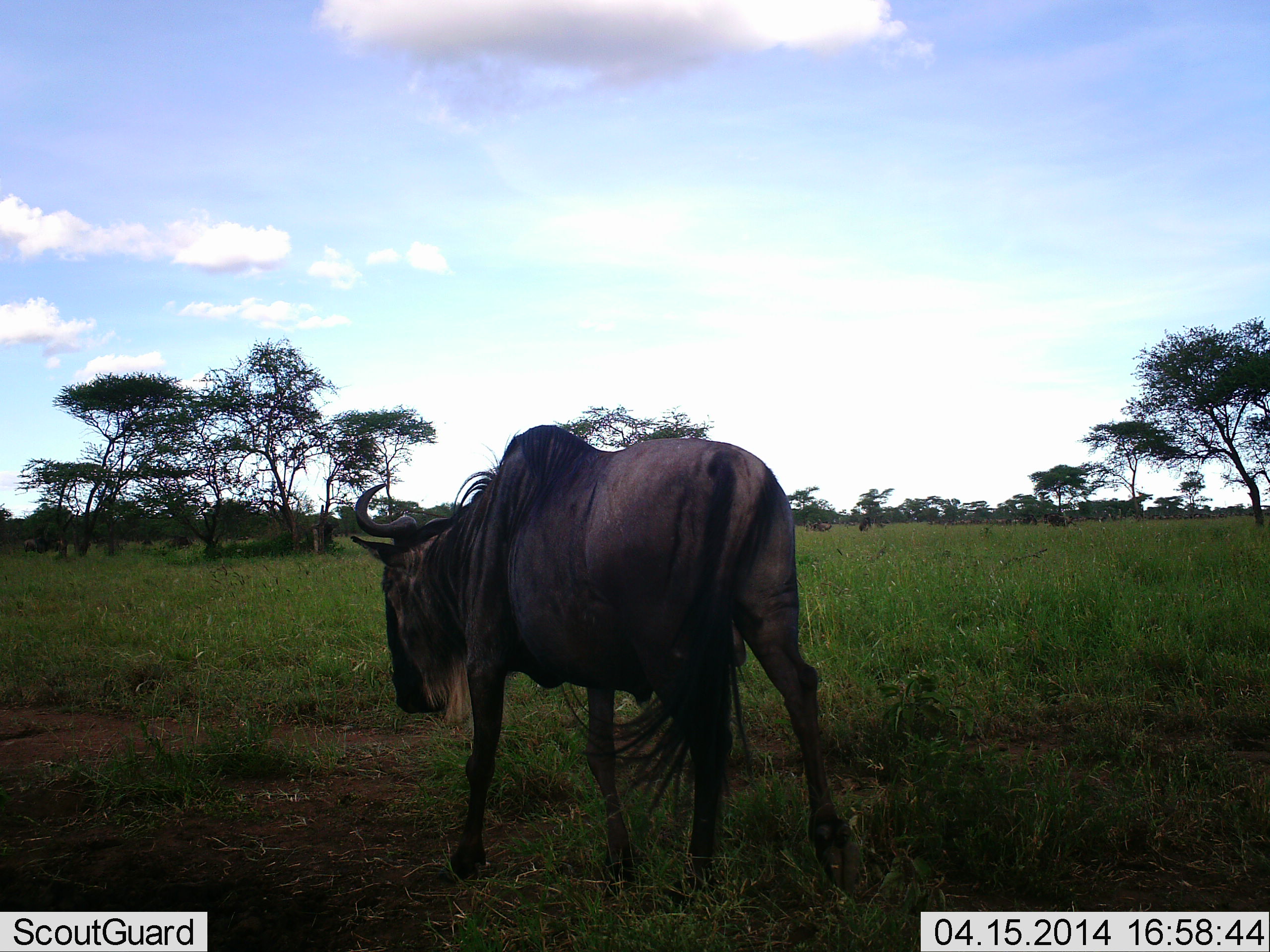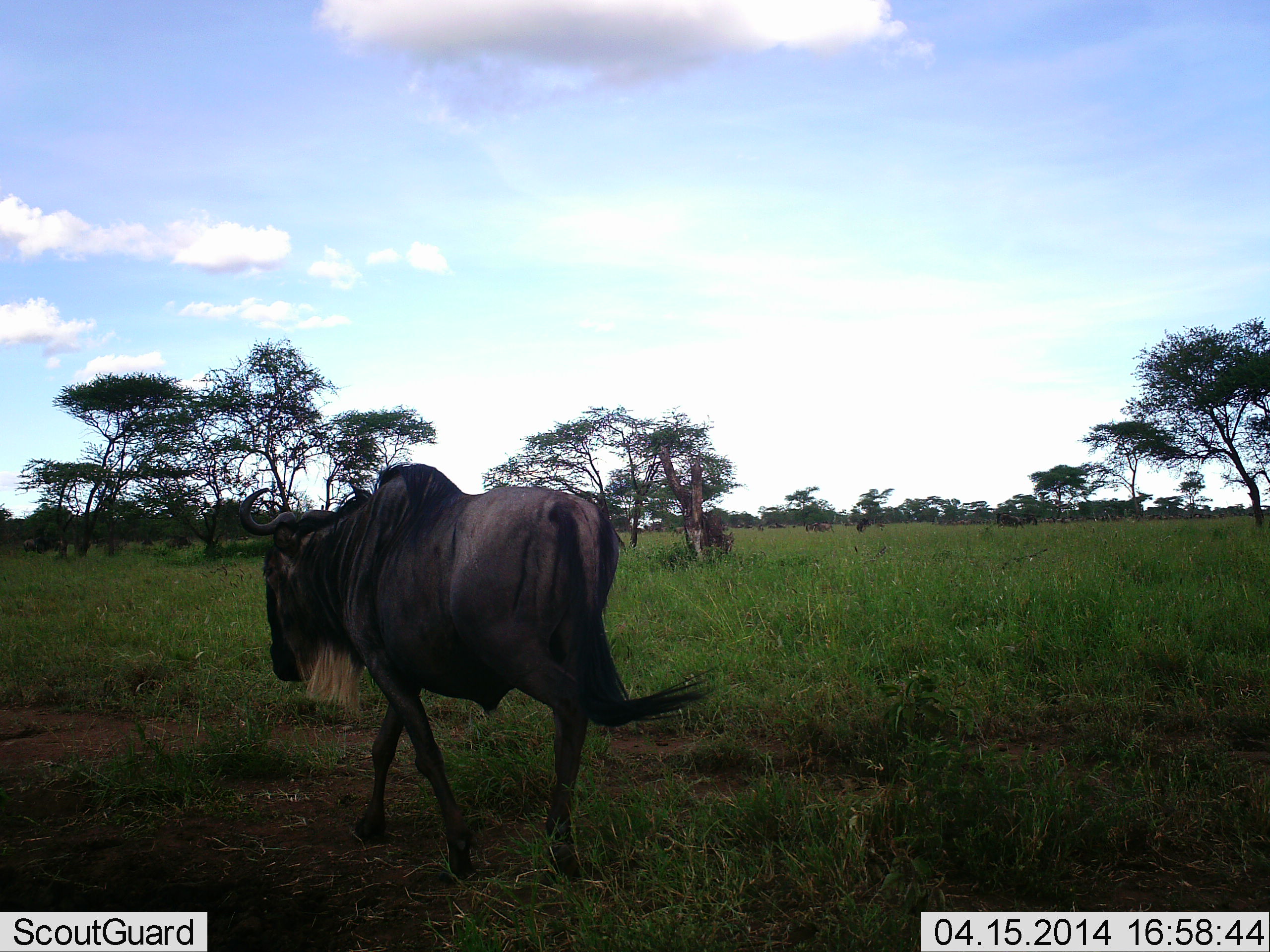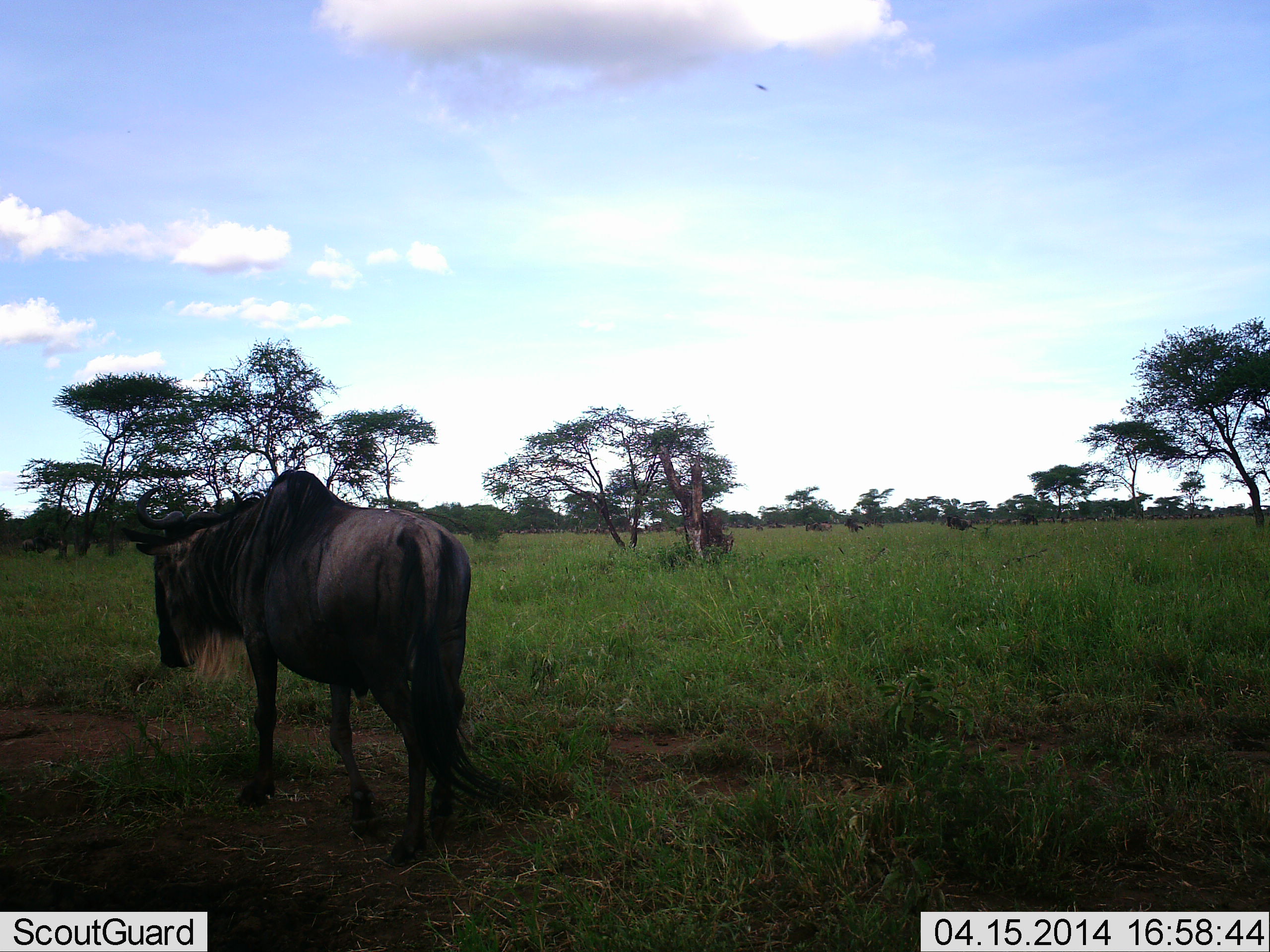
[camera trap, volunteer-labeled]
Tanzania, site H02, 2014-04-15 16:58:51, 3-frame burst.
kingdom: Animalia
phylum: Chordata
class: Mammalia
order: Artiodactyla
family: Bovidae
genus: Connochaetes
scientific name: Connochaetes taurinus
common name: blue wildebeest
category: wildebeest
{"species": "wildebeest (blue wildebeest) (Connochaetes taurinus)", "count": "3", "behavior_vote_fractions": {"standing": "9%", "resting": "0%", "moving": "82%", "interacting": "0%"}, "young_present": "0%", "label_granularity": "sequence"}